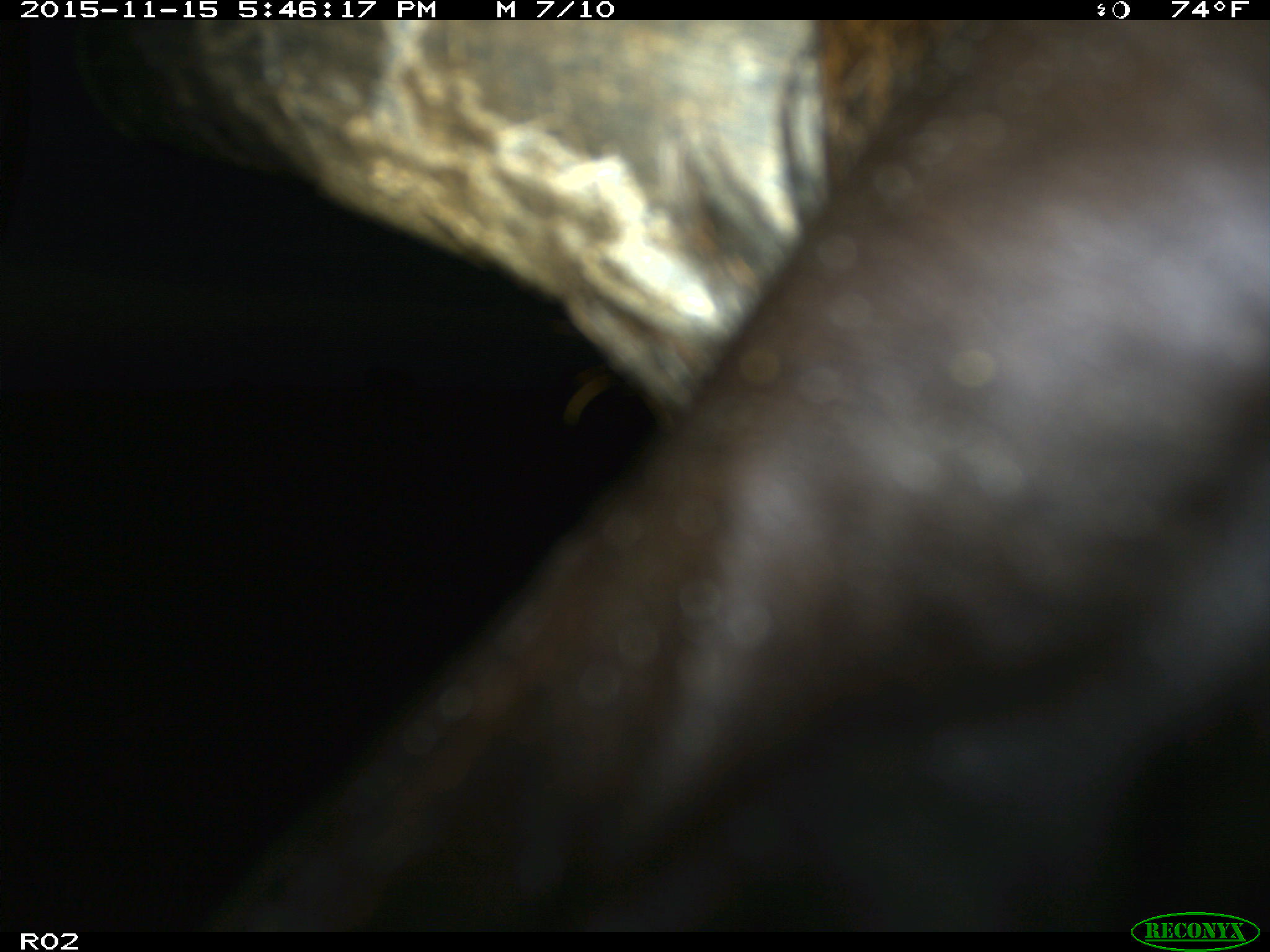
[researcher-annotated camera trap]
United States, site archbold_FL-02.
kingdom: Animalia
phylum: Chordata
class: Mammalia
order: Artiodactyla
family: Bovidae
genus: Bos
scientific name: Bos taurus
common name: domestic cow